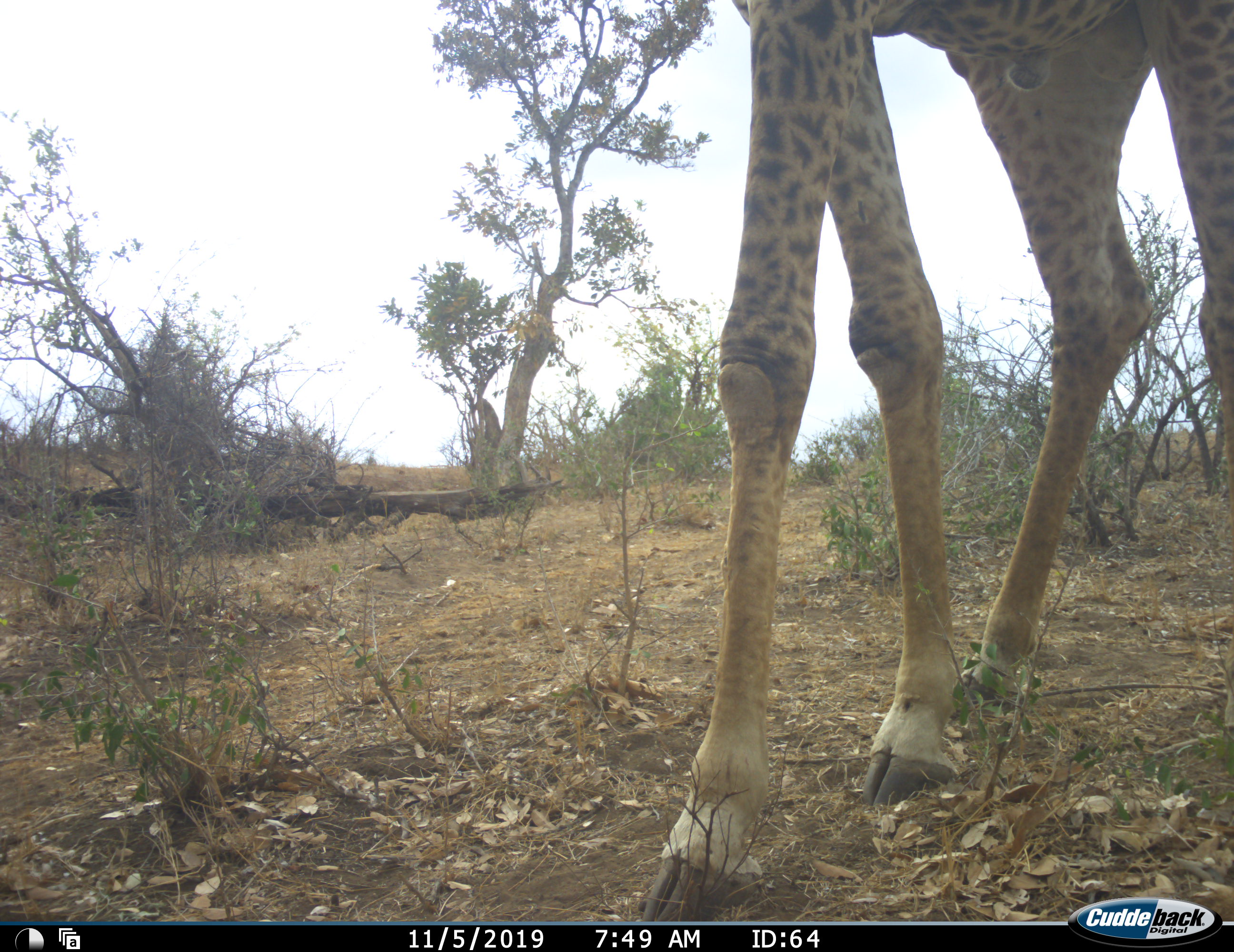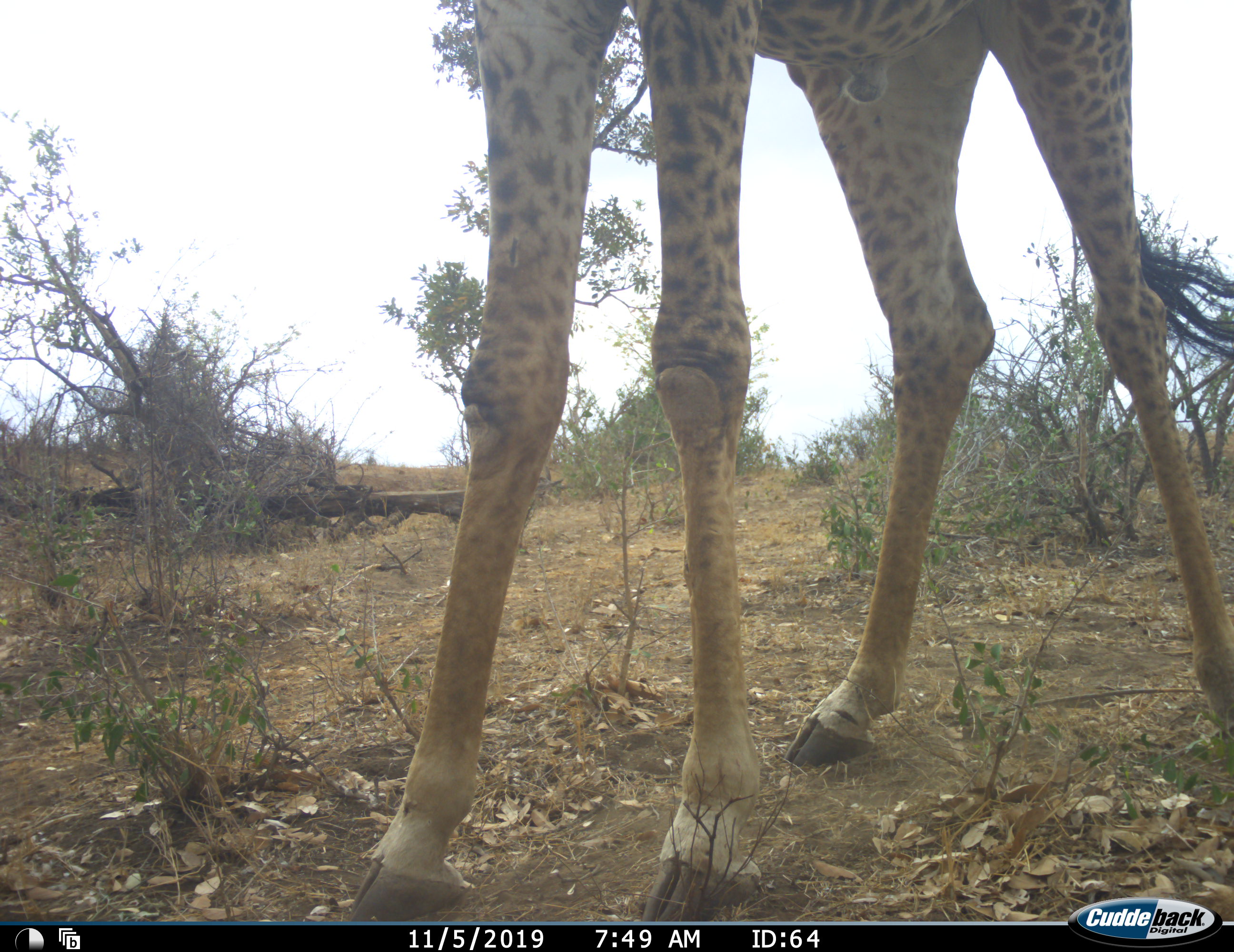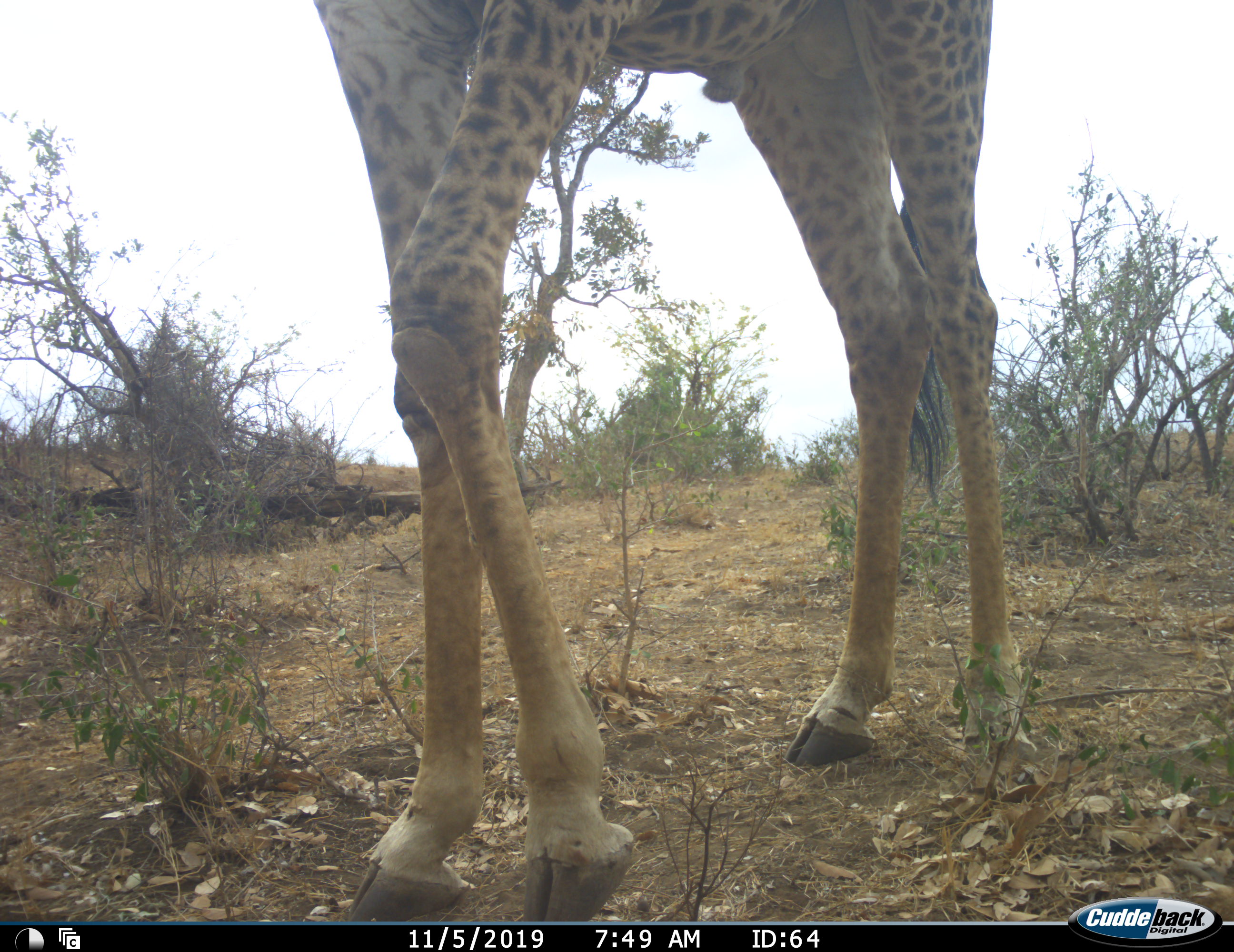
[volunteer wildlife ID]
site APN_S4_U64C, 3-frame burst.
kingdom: Animalia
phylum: Chordata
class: Mammalia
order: Artiodactyla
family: Giraffidae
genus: Giraffa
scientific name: Giraffa camelopardalis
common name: giraffe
Giraffe (Giraffa camelopardalis), count 1. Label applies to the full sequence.